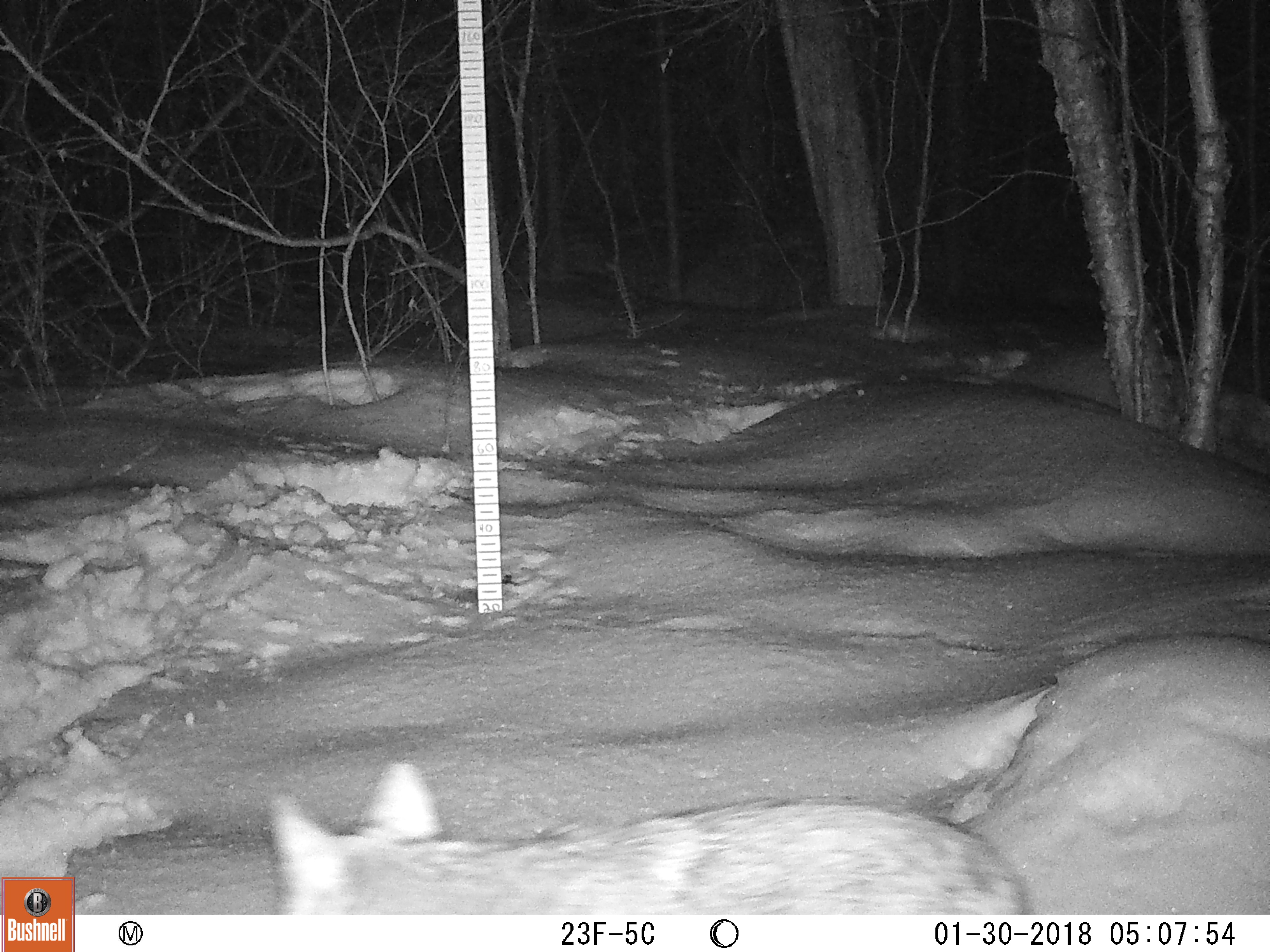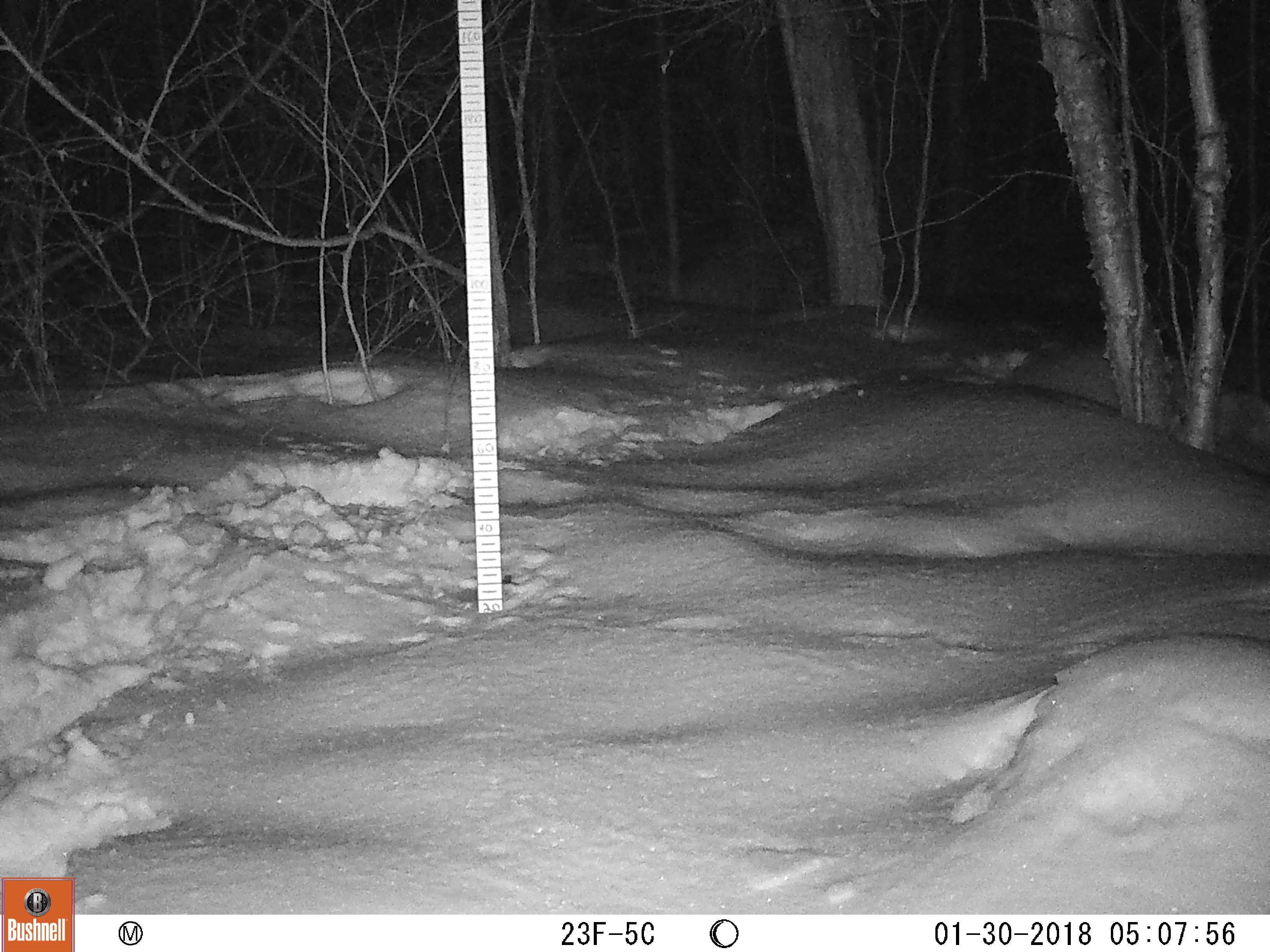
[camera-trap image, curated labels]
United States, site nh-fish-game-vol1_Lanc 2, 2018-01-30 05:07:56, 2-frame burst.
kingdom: Animalia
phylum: Chordata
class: Mammalia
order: Carnivora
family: Canidae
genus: Canis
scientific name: Canis latrans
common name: coyote